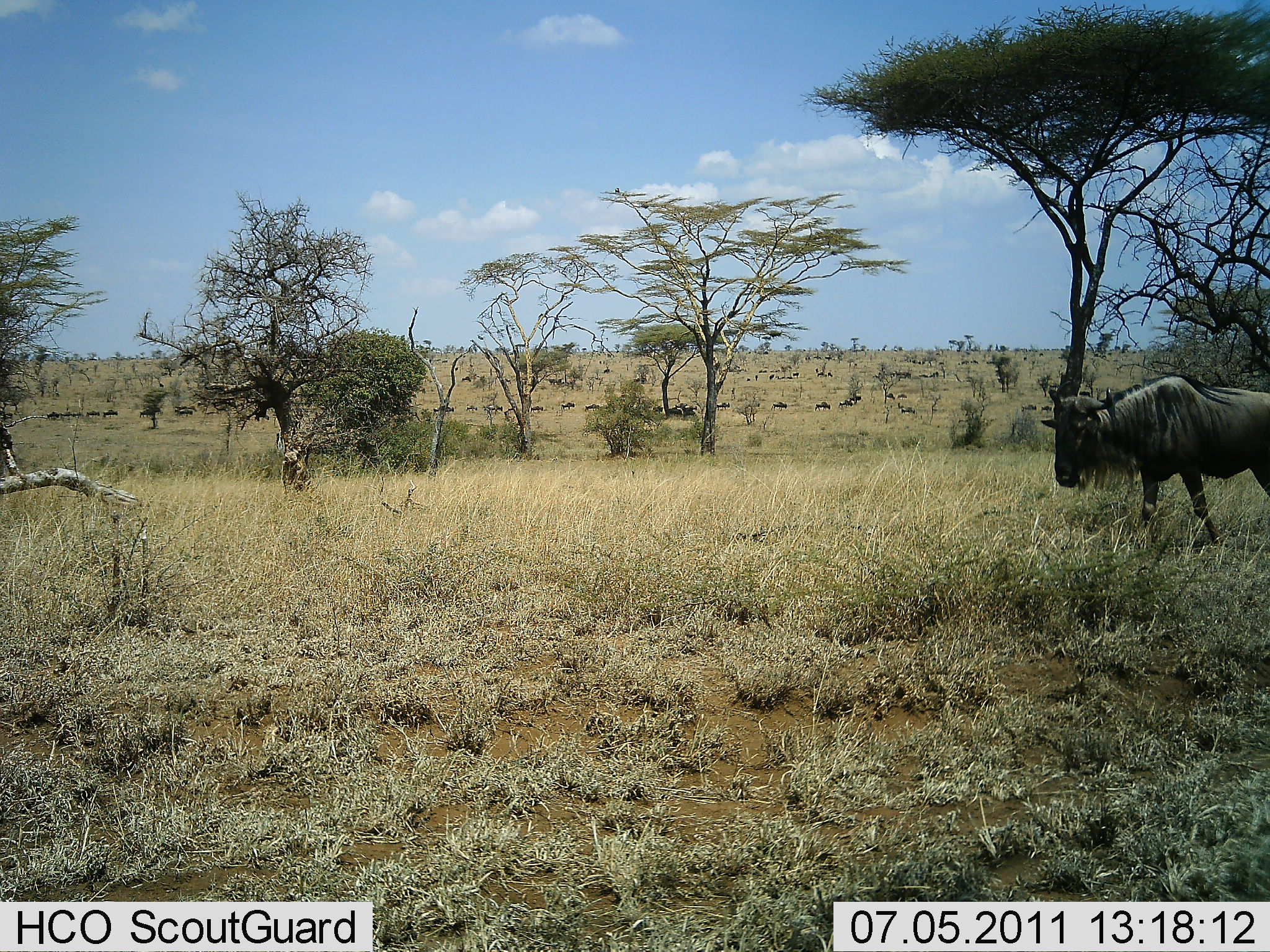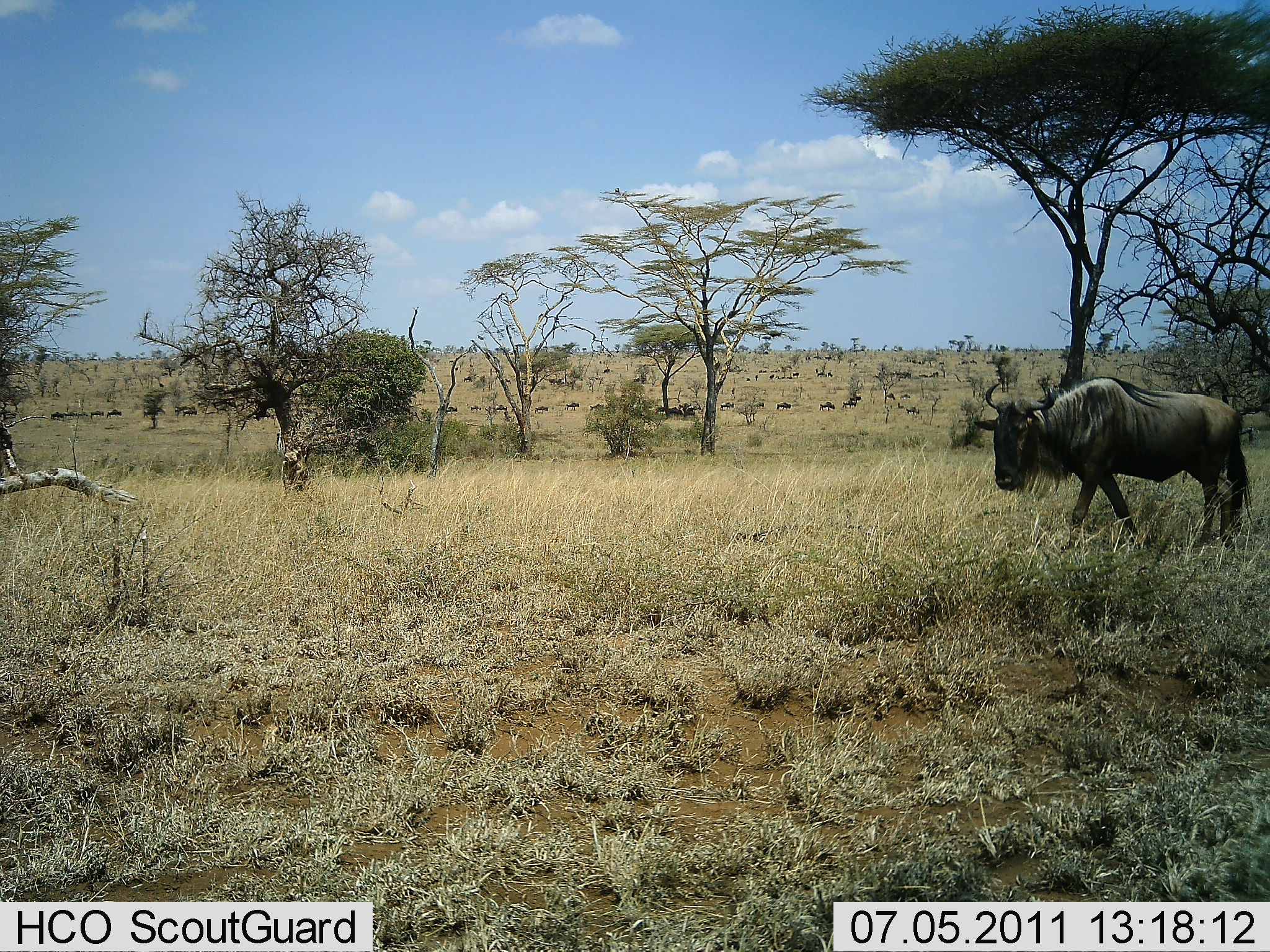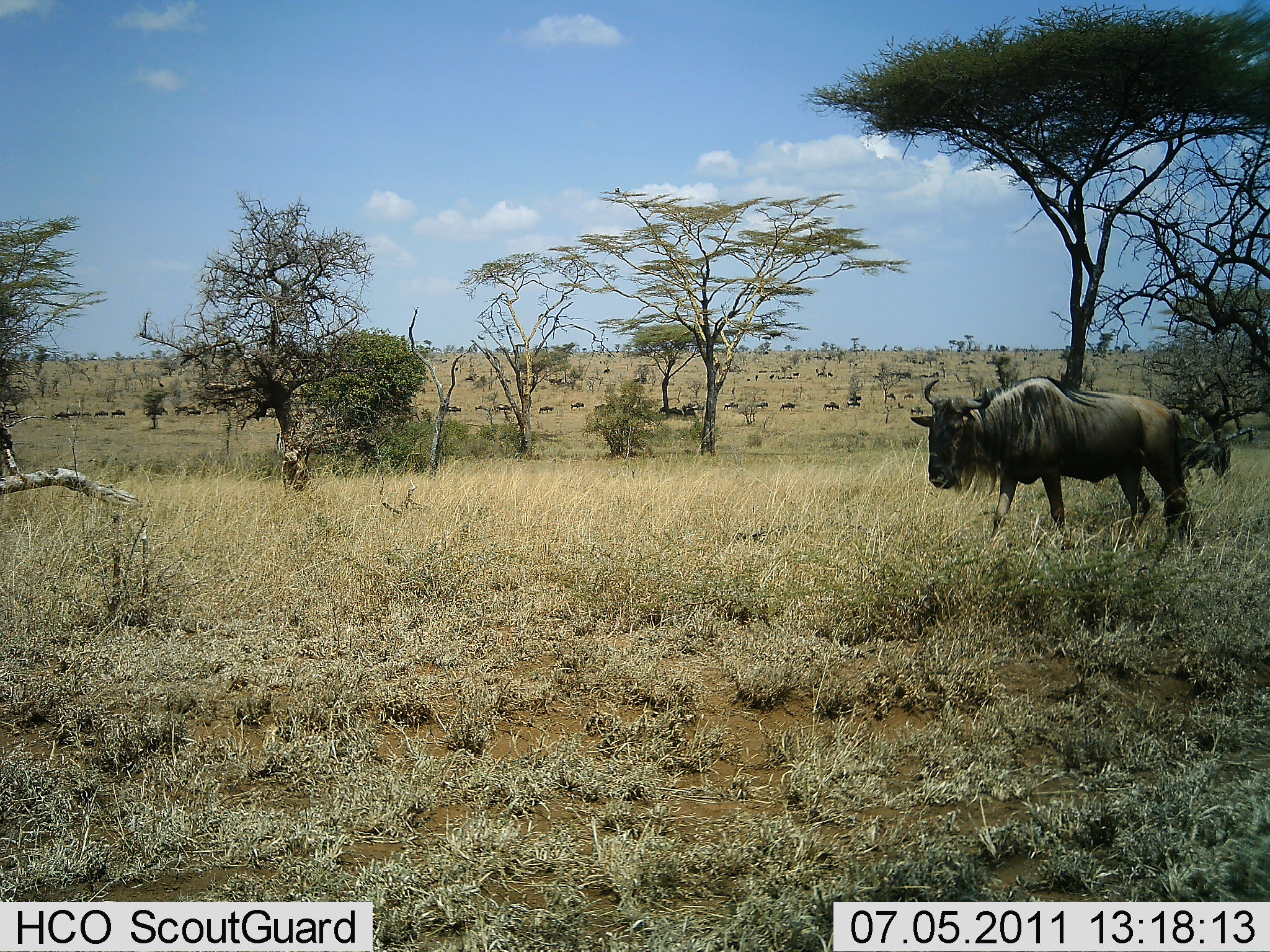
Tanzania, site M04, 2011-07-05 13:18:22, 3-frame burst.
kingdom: Animalia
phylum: Chordata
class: Mammalia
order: Artiodactyla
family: Bovidae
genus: Connochaetes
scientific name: Connochaetes taurinus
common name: blue wildebeest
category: wildebeest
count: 11-50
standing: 8%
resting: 0%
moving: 92%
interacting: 0%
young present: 0%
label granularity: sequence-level